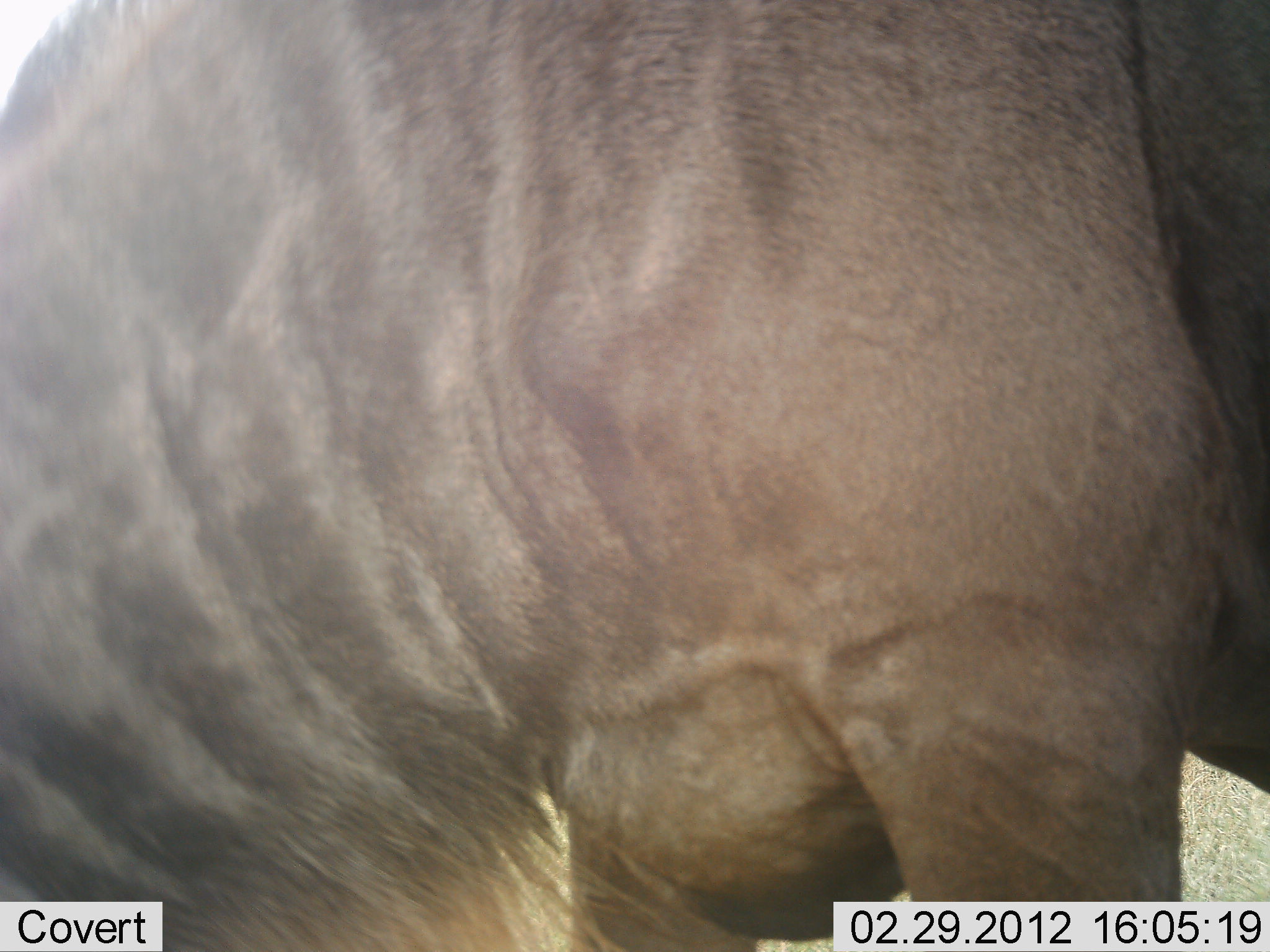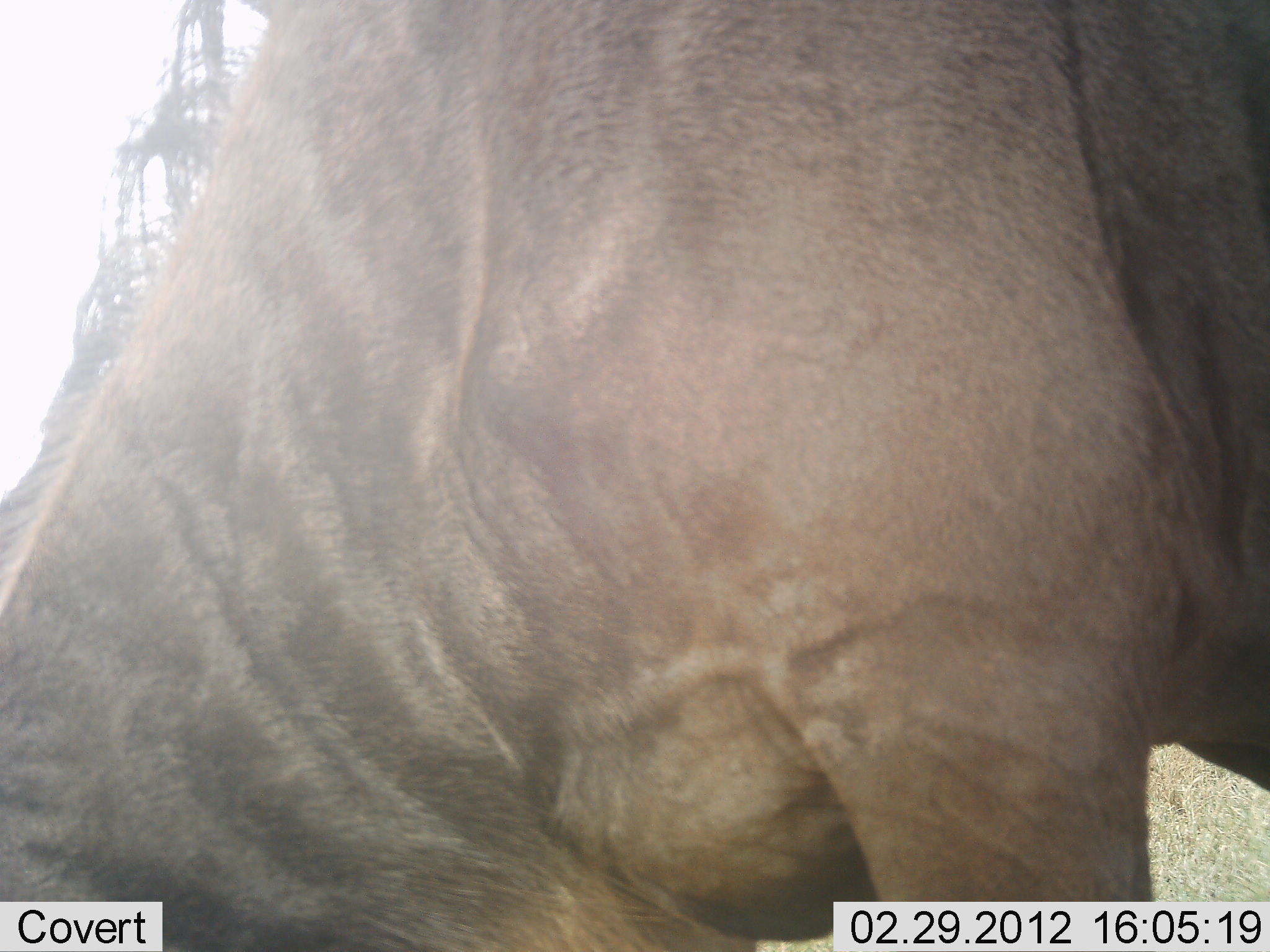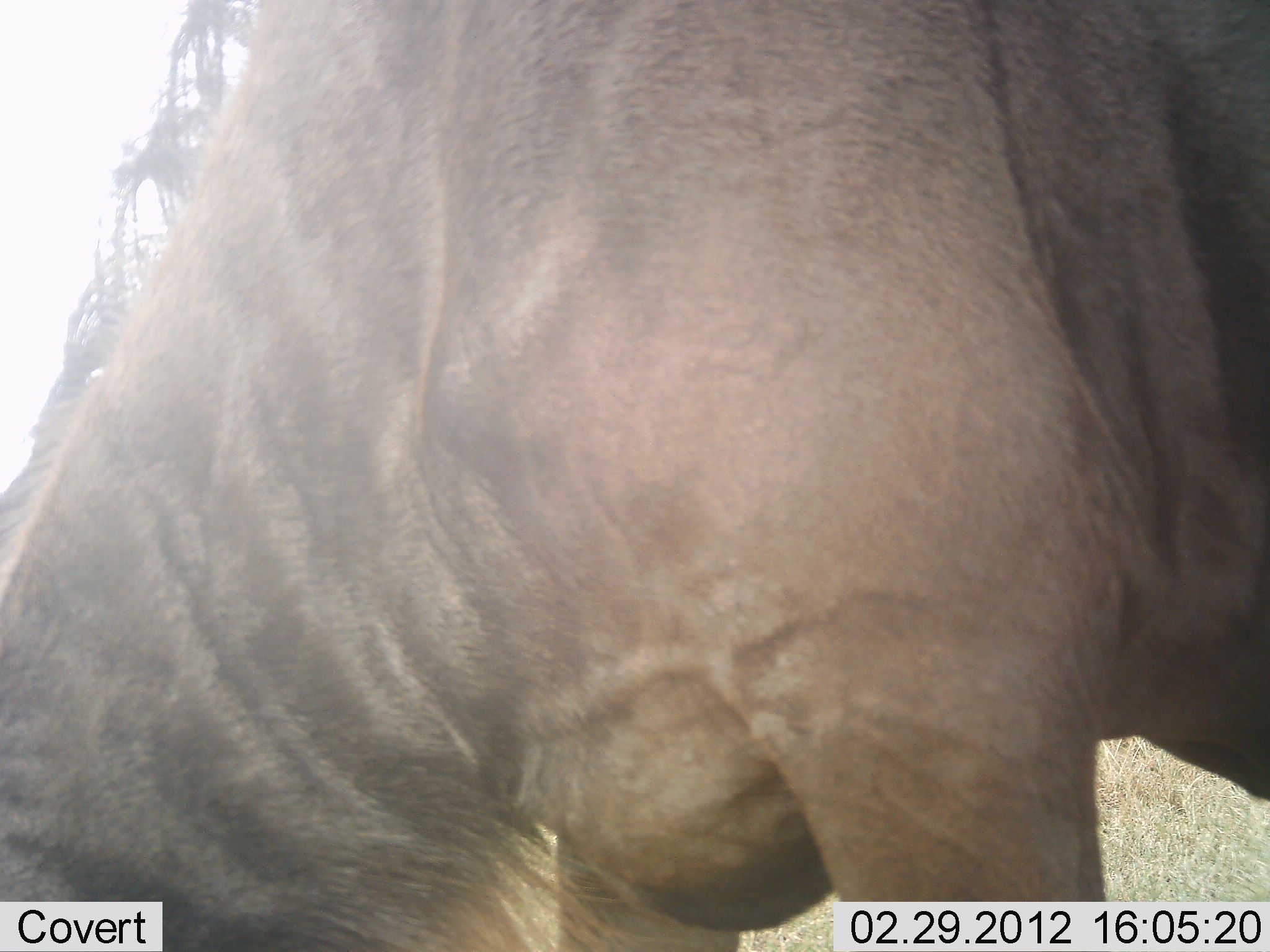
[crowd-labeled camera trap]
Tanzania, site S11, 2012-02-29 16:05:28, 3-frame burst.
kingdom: Animalia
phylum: Chordata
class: Mammalia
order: Artiodactyla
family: Bovidae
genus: Connochaetes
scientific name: Connochaetes taurinus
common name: blue wildebeest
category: wildebeest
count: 1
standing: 24%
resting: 4%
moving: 4%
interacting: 0%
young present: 0%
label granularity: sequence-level